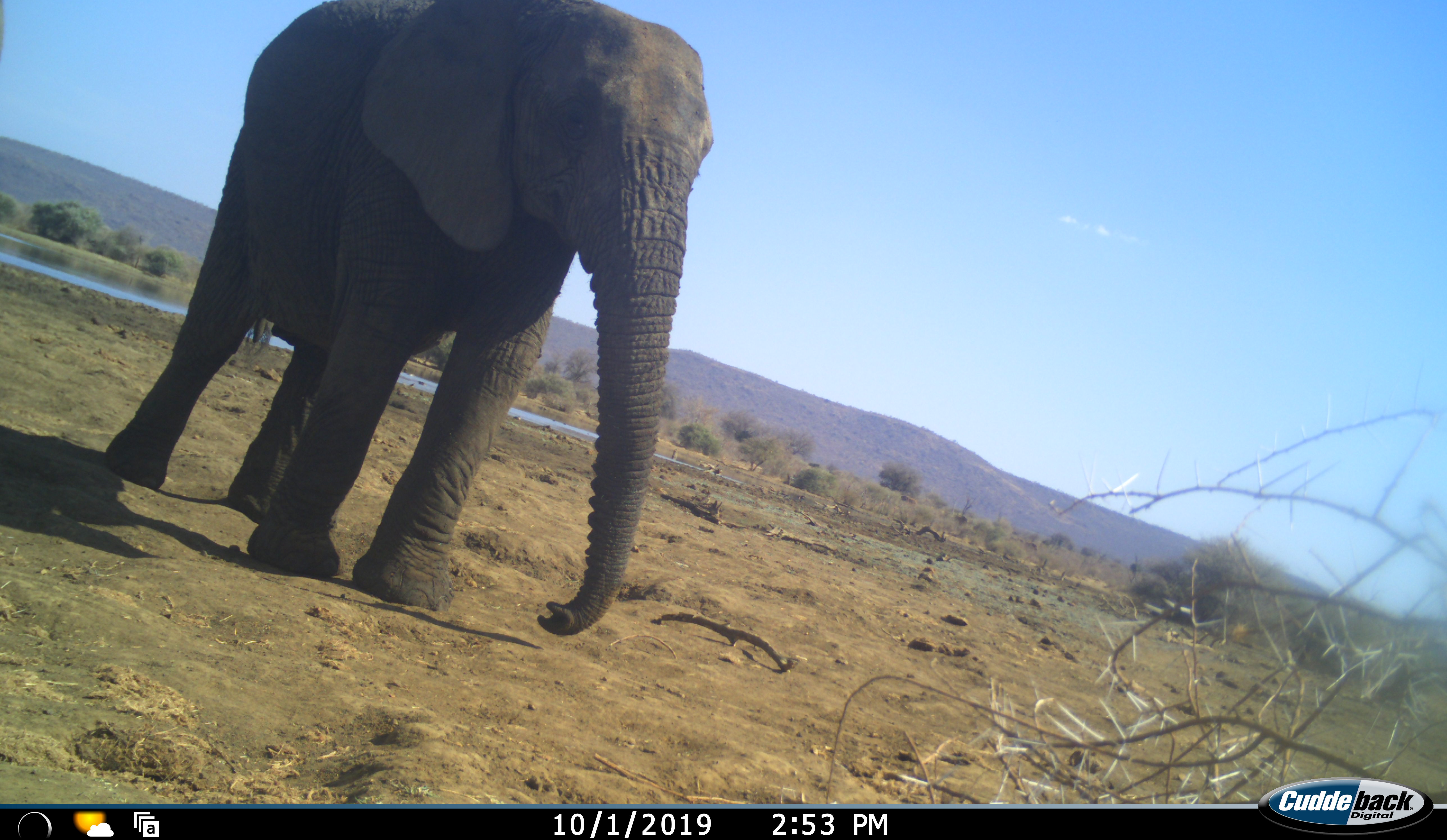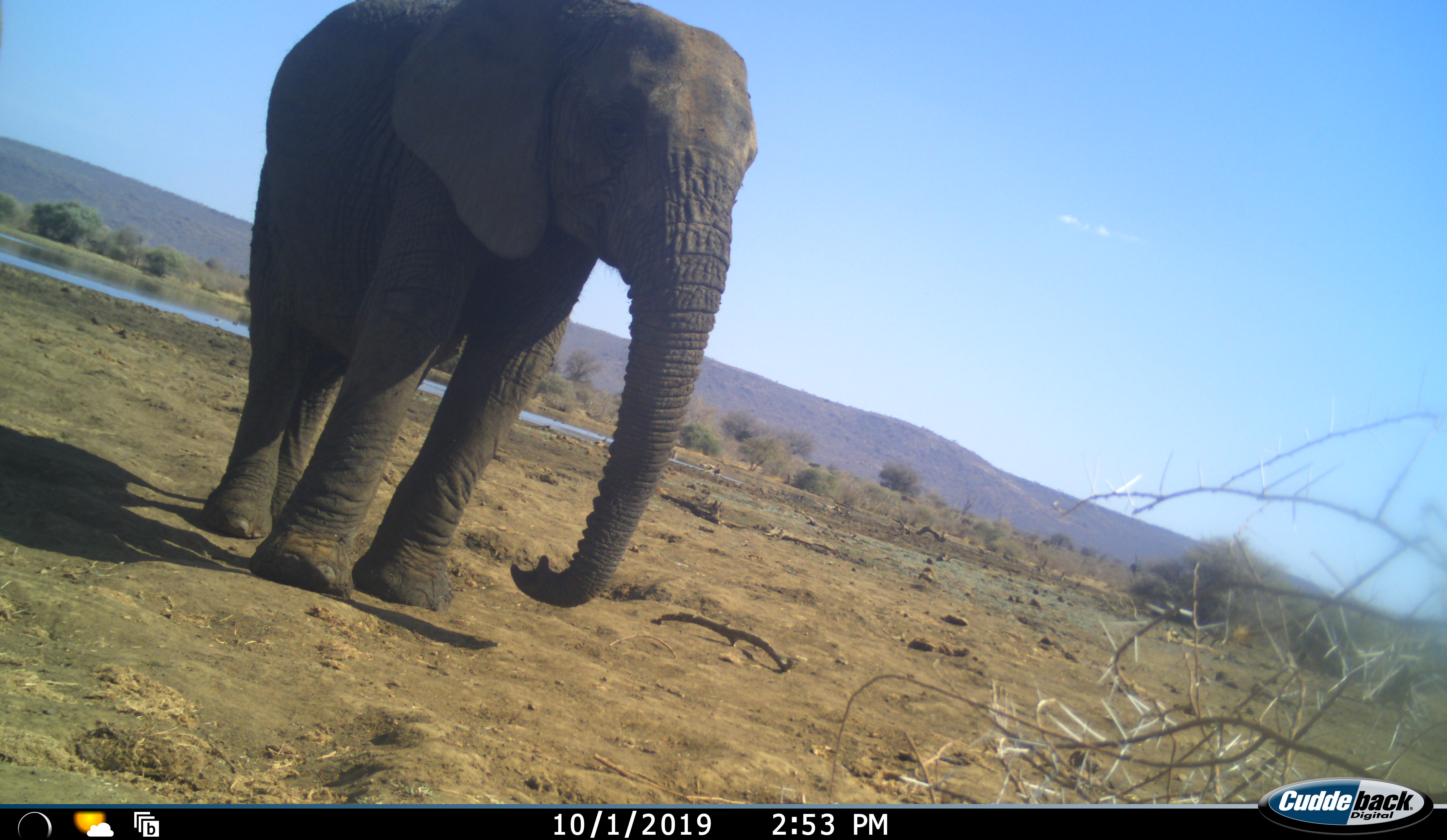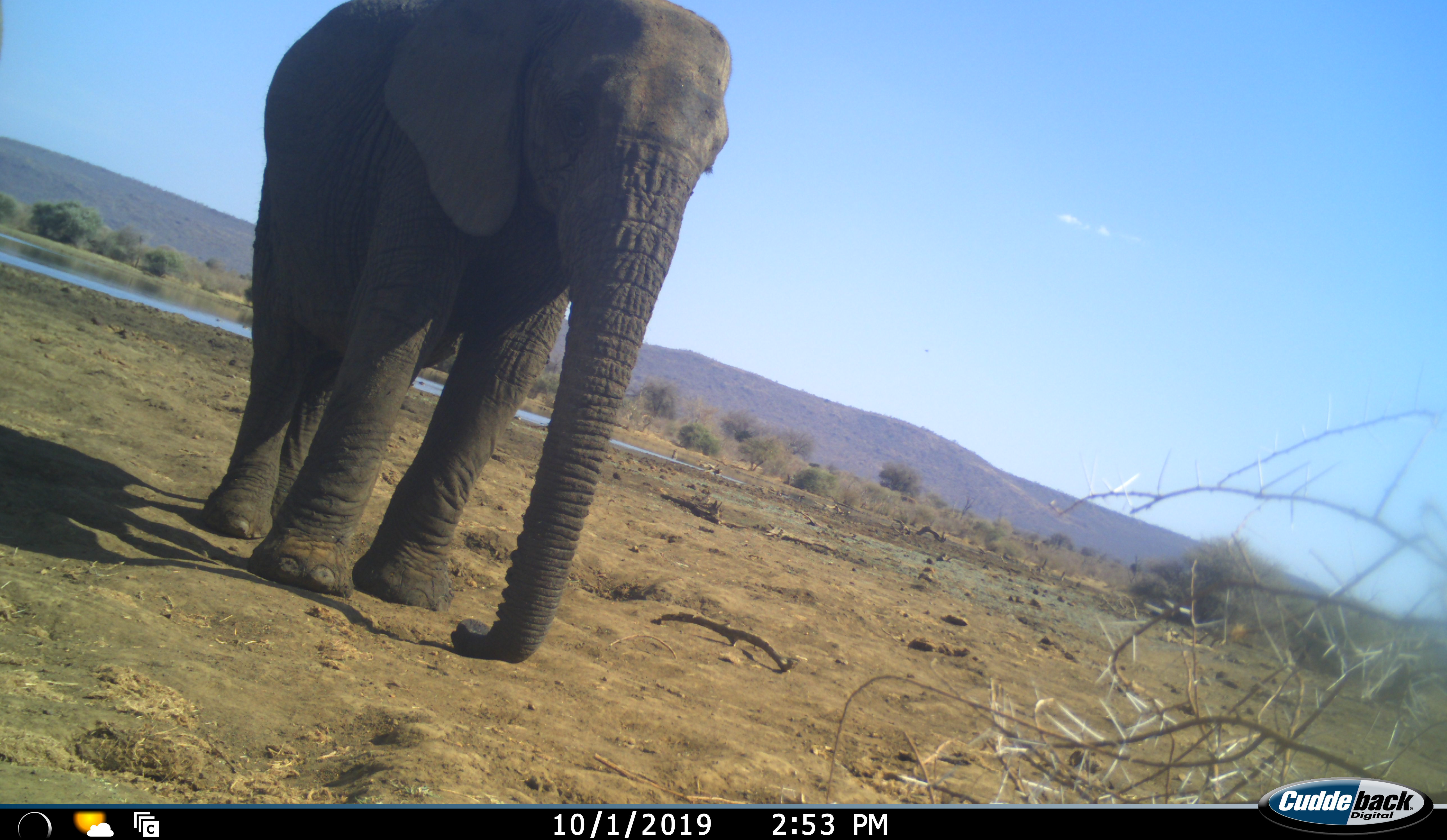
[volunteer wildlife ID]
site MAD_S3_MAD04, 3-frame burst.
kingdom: Animalia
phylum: Chordata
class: Mammalia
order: Proboscidea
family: Elephantidae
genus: Loxodonta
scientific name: Loxodonta africana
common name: african bush elephant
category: elephant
Elephant (african bush elephant) (Loxodonta africana), count 1. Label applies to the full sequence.